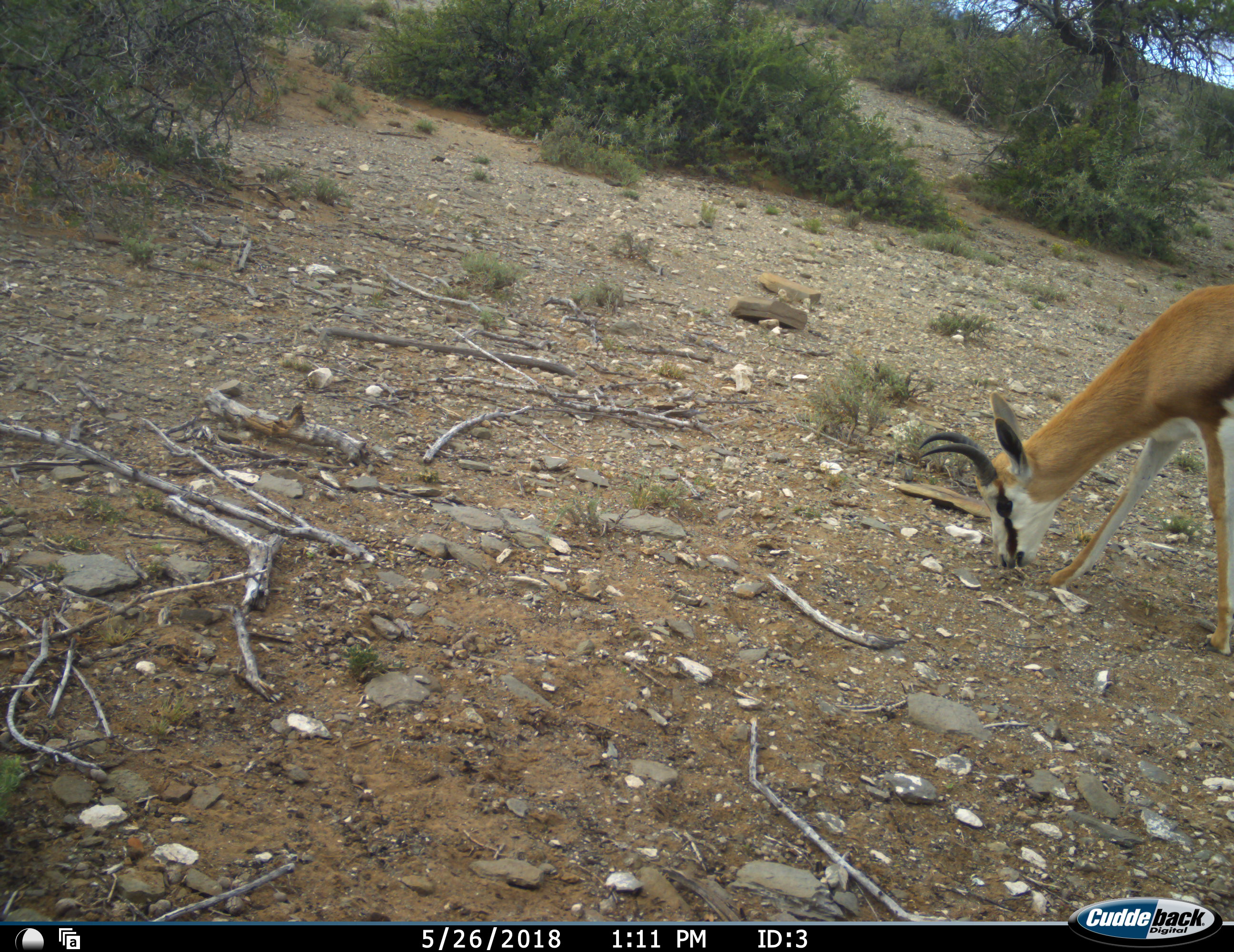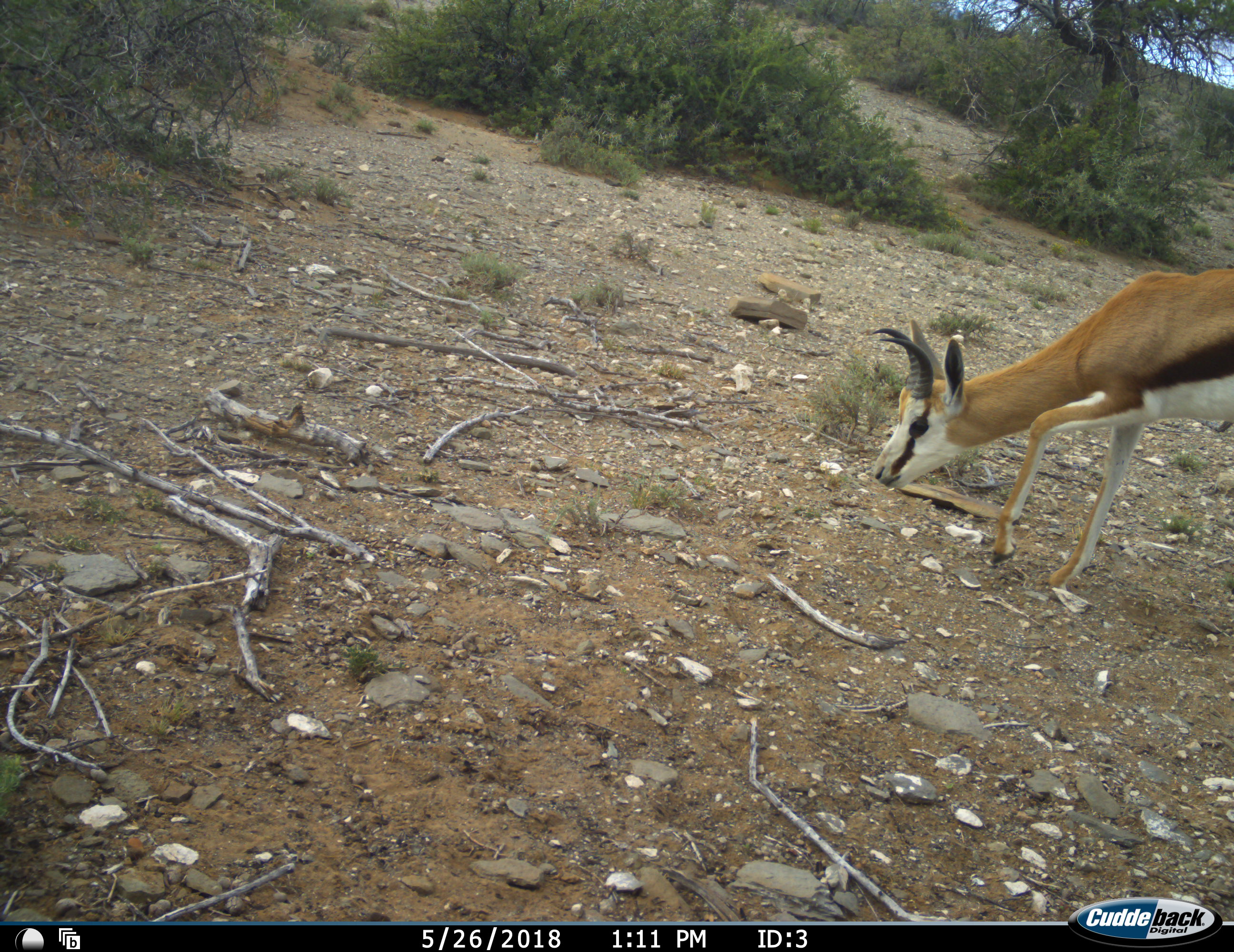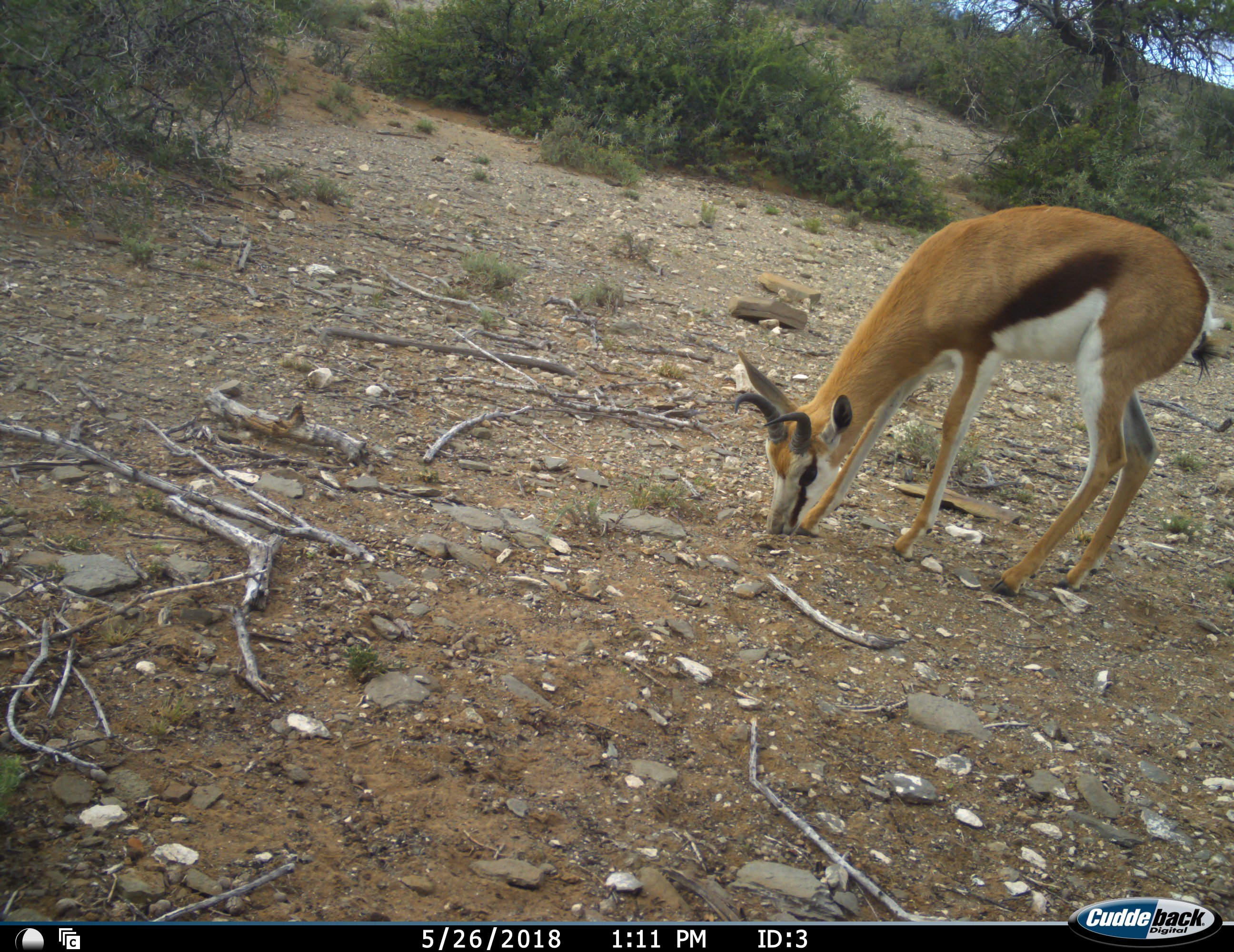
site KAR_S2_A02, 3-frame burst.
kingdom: Animalia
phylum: Chordata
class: Mammalia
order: Artiodactyla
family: Bovidae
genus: Antidorcas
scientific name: Antidorcas marsupialis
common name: springbok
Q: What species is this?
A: Springbok (Antidorcas marsupialis).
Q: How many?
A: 1.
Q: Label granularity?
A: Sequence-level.